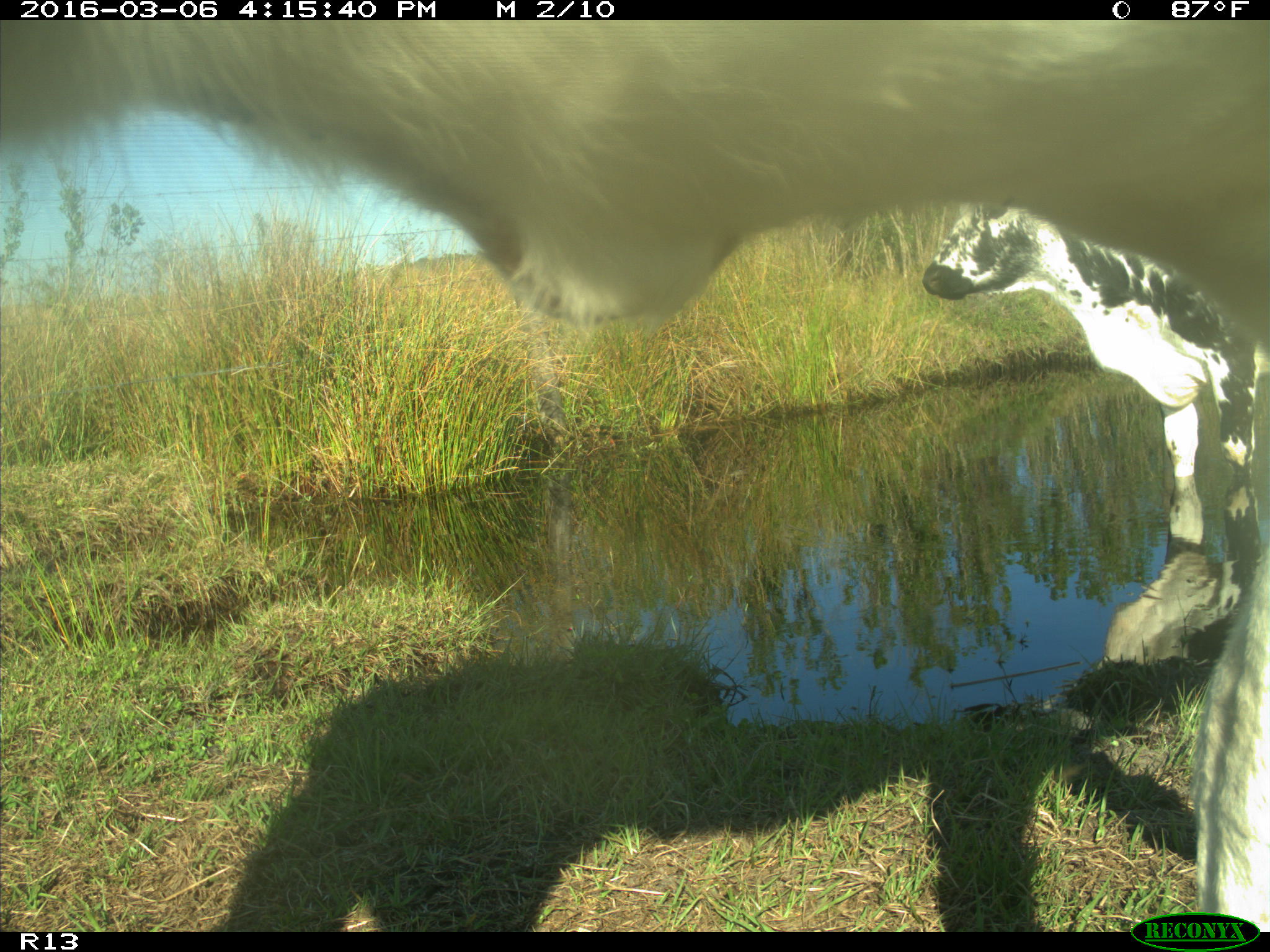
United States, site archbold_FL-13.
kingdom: Animalia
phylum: Chordata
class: Mammalia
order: Artiodactyla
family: Bovidae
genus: Bos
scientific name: Bos taurus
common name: domestic cow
Bos taurus (domestic cow).